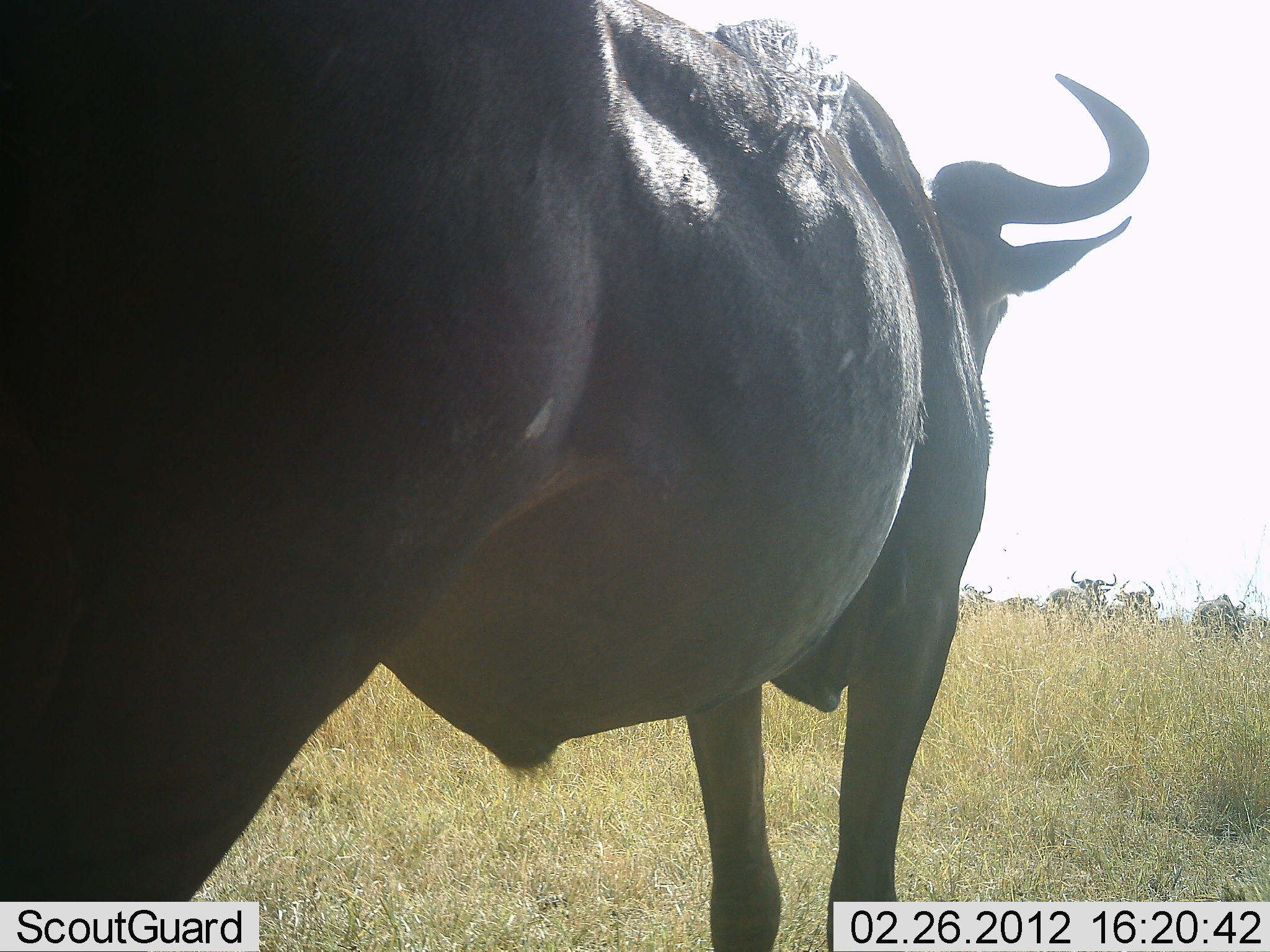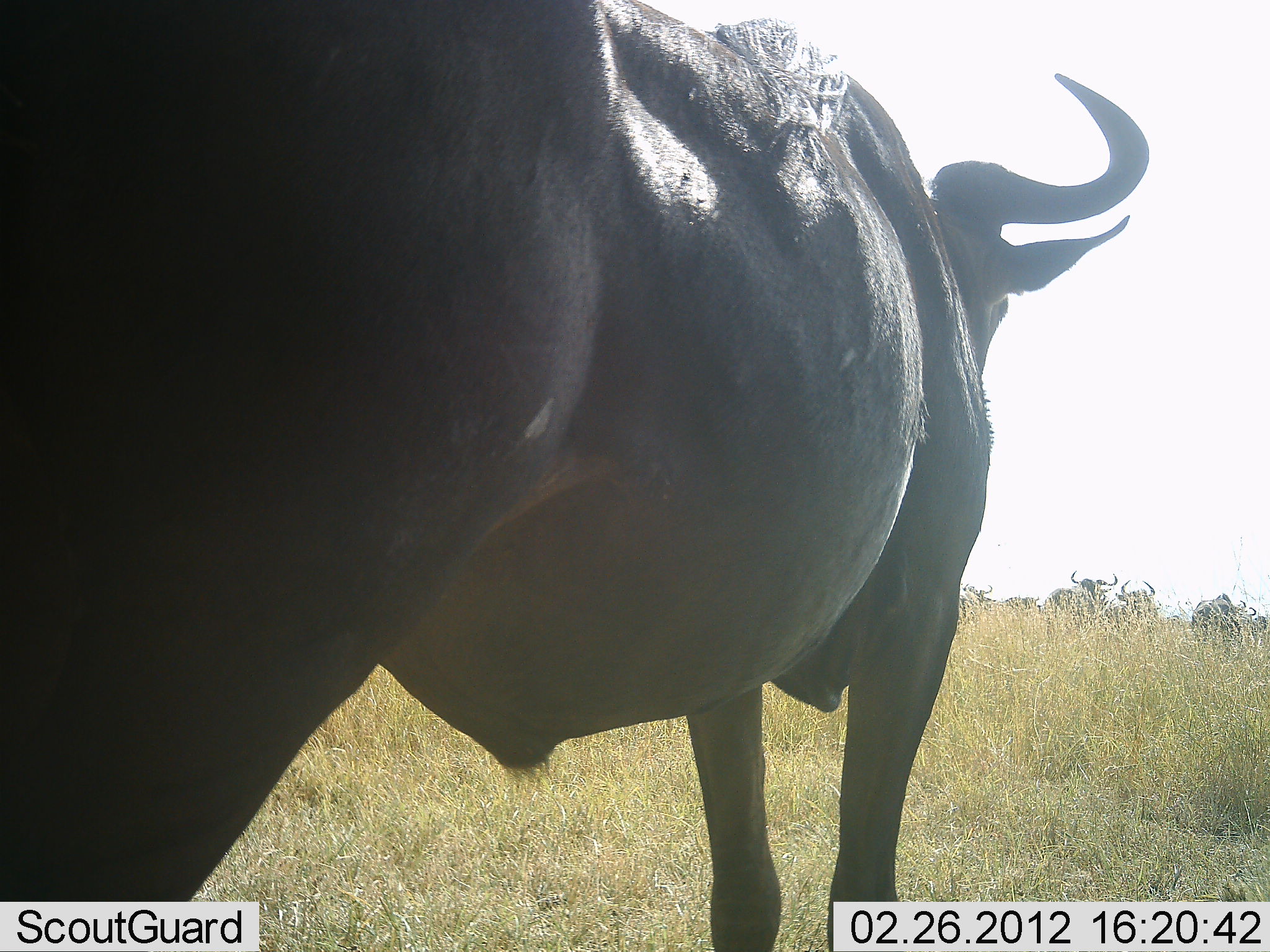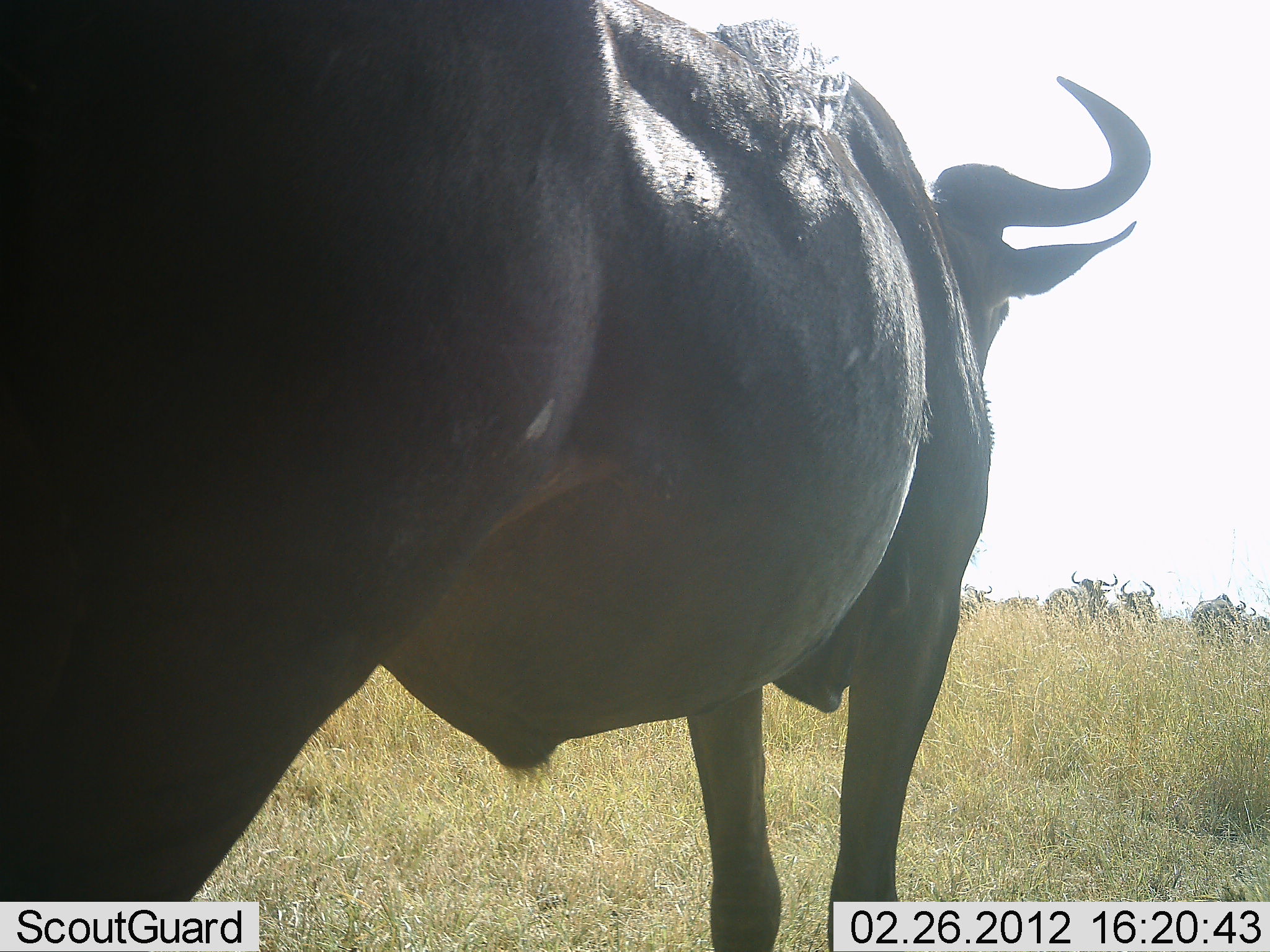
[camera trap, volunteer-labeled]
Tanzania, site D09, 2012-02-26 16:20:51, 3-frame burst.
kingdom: Animalia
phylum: Chordata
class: Mammalia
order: Artiodactyla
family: Bovidae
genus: Connochaetes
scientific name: Connochaetes taurinus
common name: blue wildebeest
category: wildebeest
Wildebeest (blue wildebeest) (Connochaetes taurinus), count 6. Behavior (volunteer vote fractions): standing 100%, resting 0%, moving 0%, interacting 0%. Young present (vote fraction): 0%. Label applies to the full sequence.